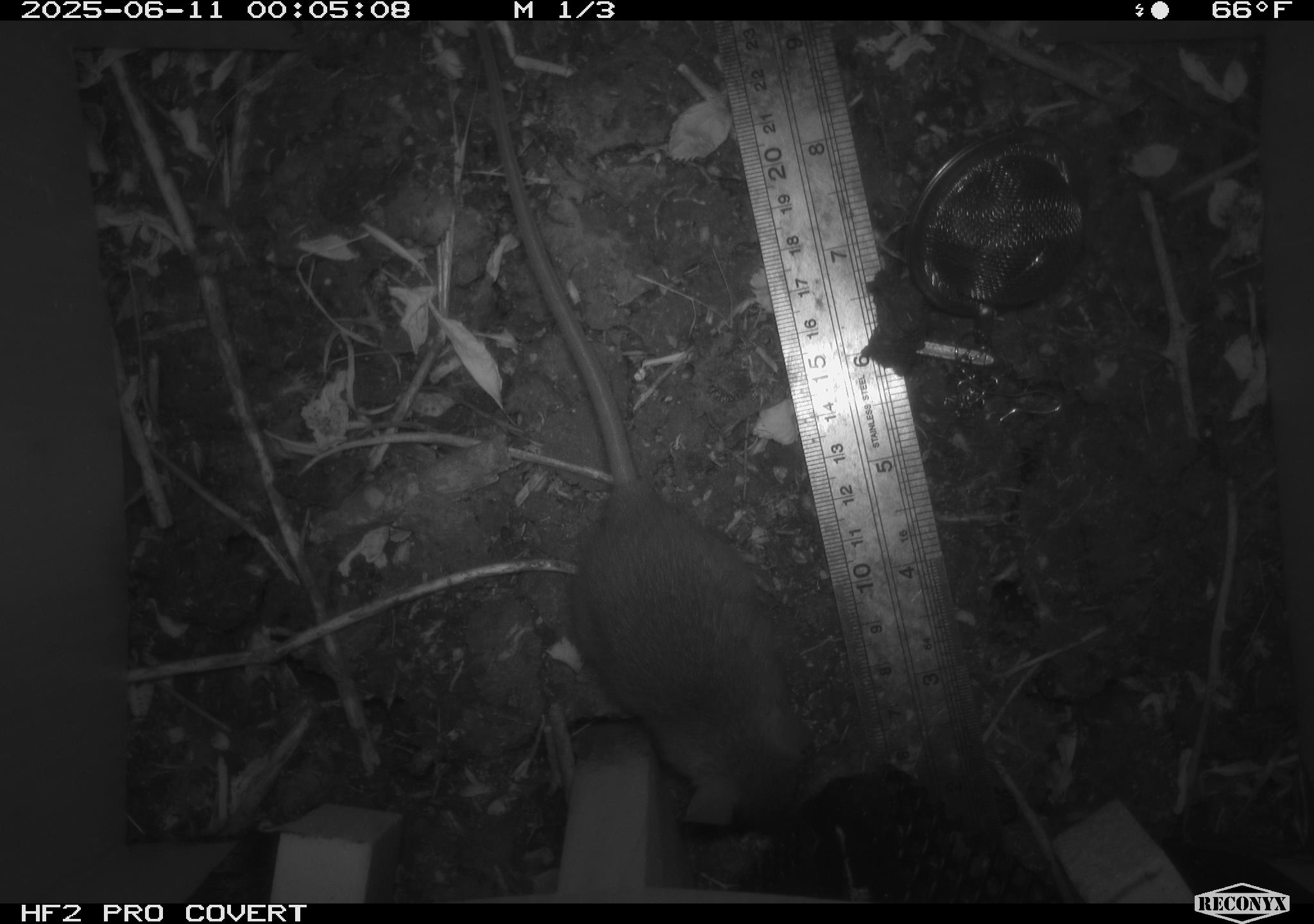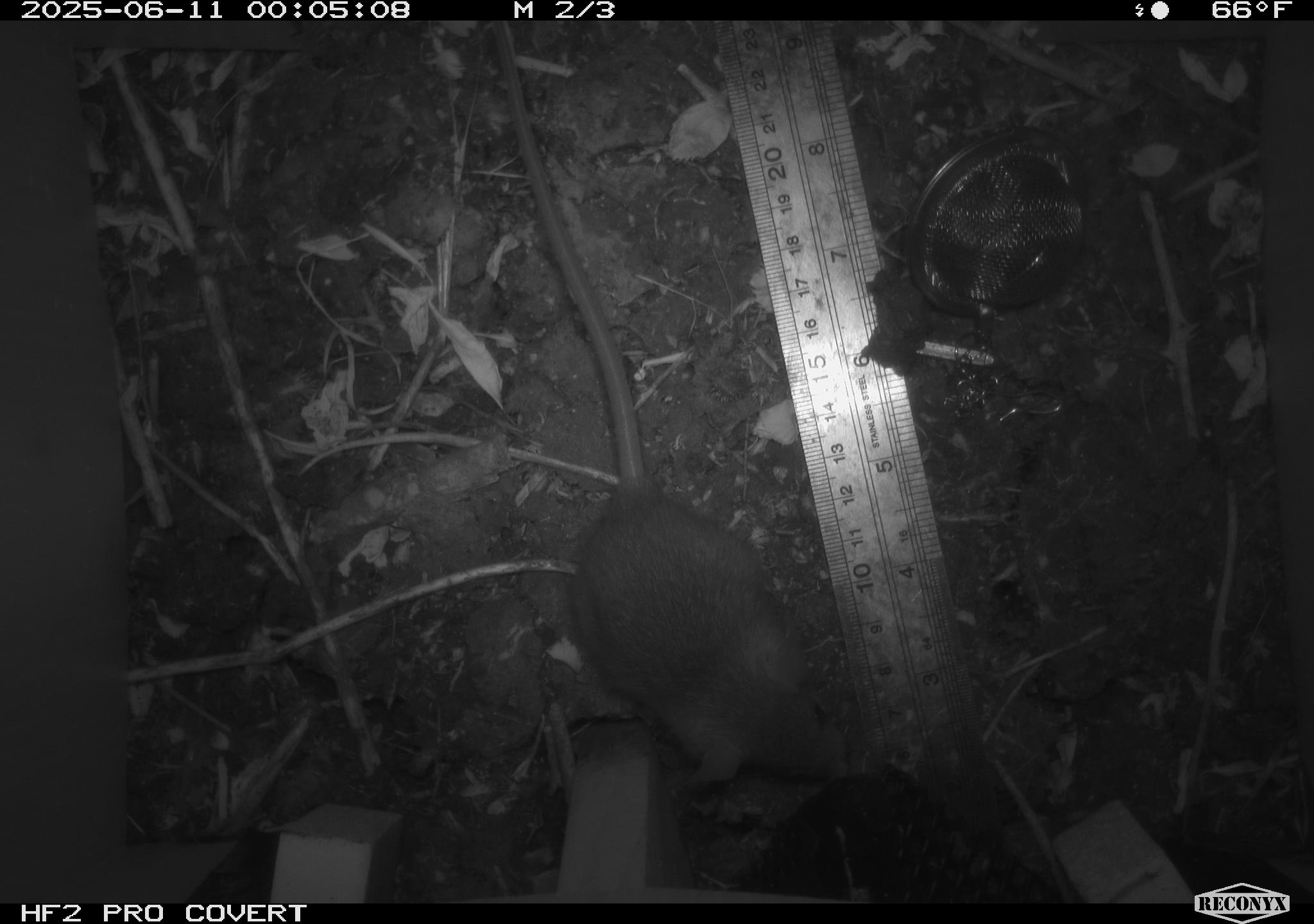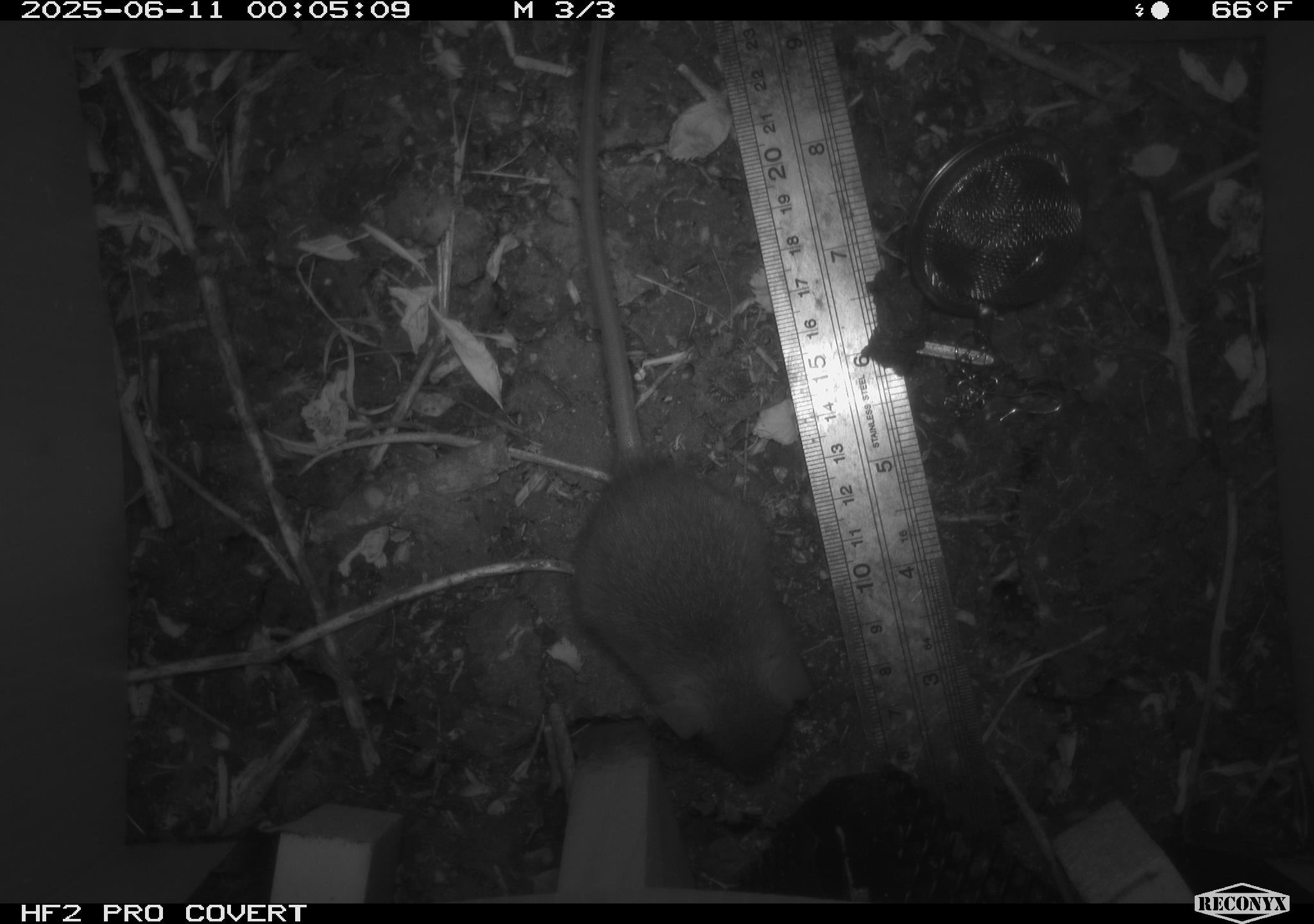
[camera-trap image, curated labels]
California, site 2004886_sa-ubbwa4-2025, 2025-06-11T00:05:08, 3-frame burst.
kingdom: Animalia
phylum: Chordata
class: Mammalia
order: Rodentia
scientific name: Rodentia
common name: rodent